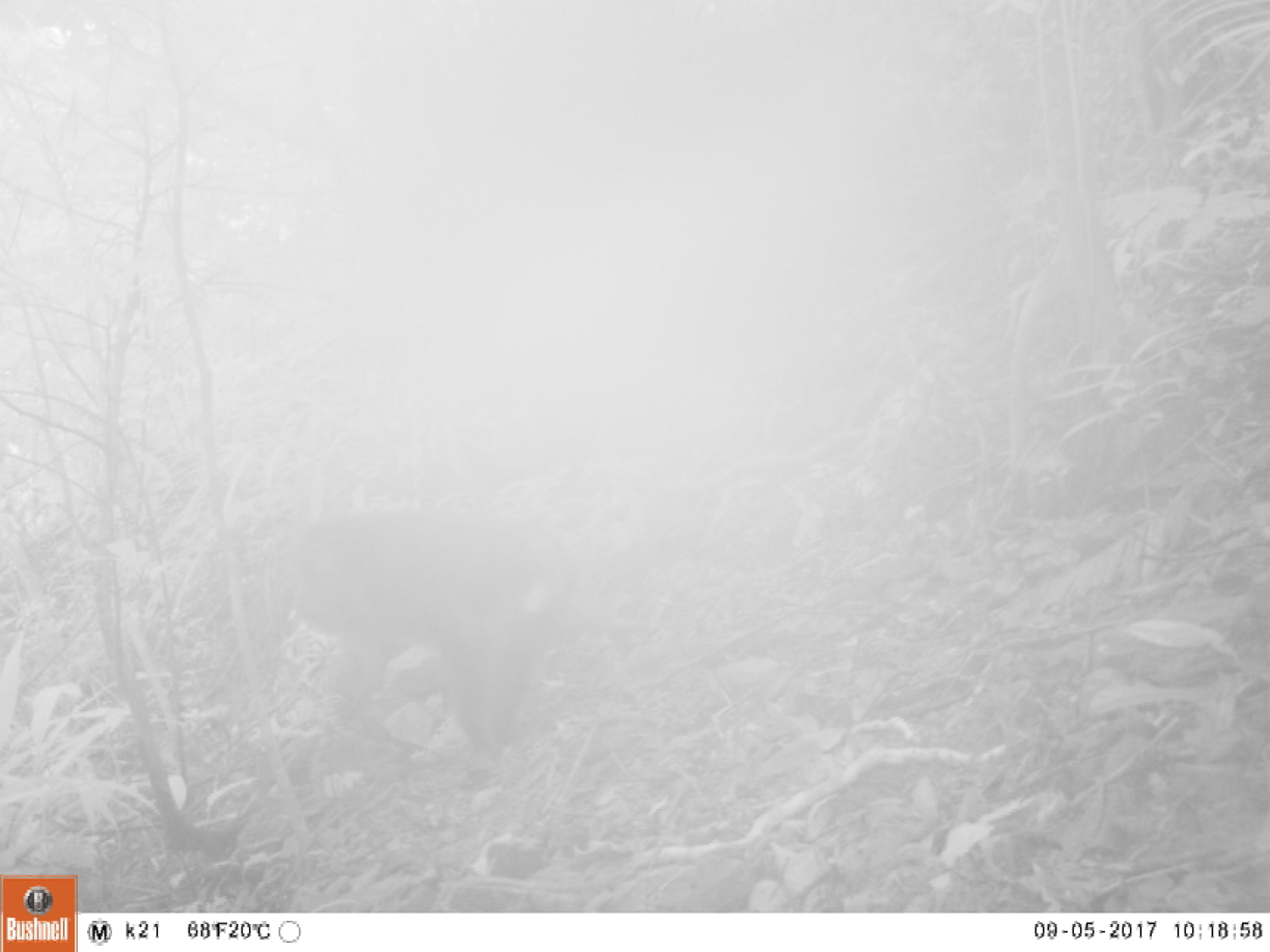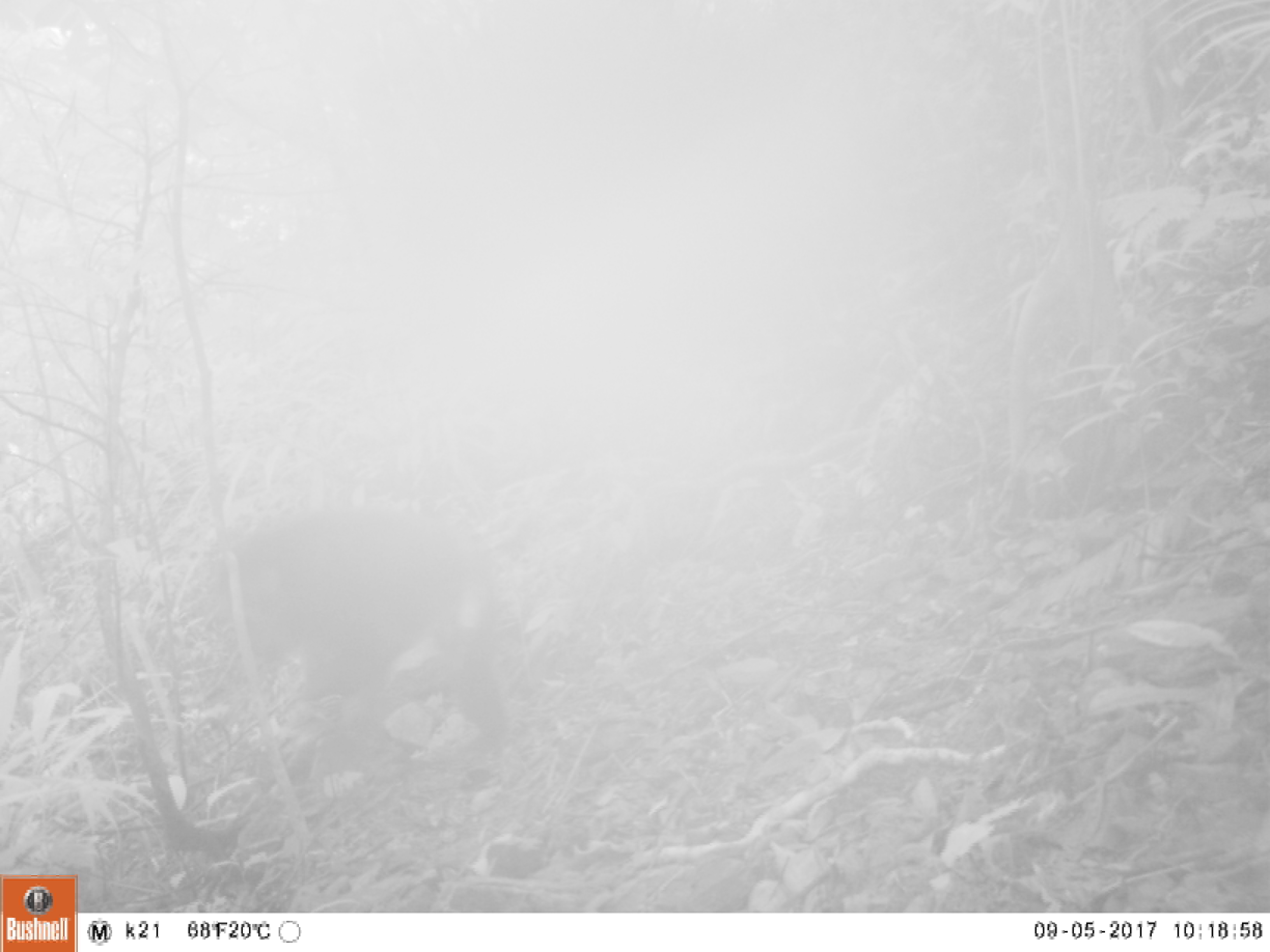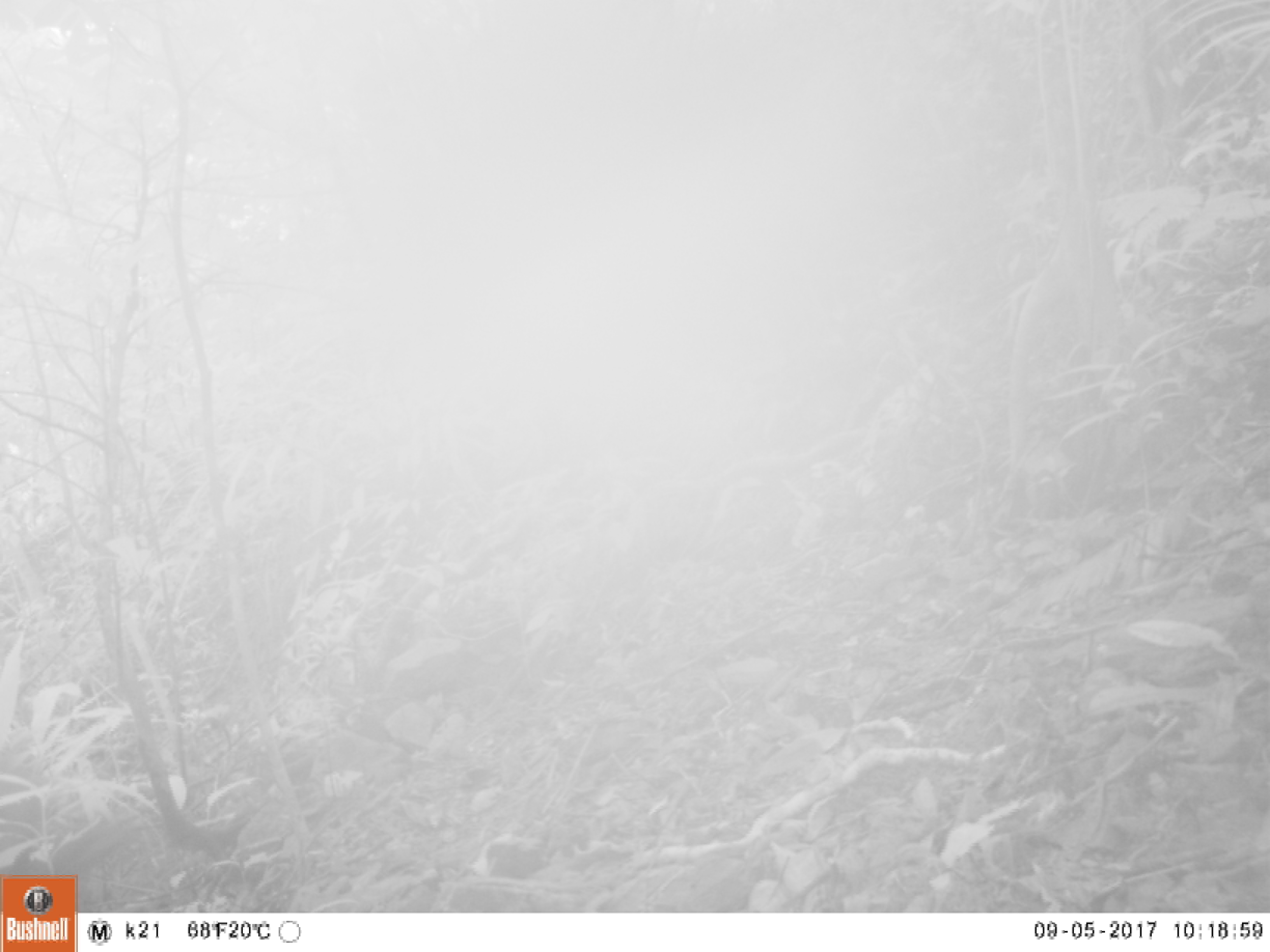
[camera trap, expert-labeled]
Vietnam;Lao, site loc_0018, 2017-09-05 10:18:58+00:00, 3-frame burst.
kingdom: Animalia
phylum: Chordata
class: Mammalia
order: Primates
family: Cercopithecidae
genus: Macaca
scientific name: Macaca arctoides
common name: stump-tailed macaque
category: stump tailed macaque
Stump tailed macaque (stump-tailed macaque) (Macaca arctoides). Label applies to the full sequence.